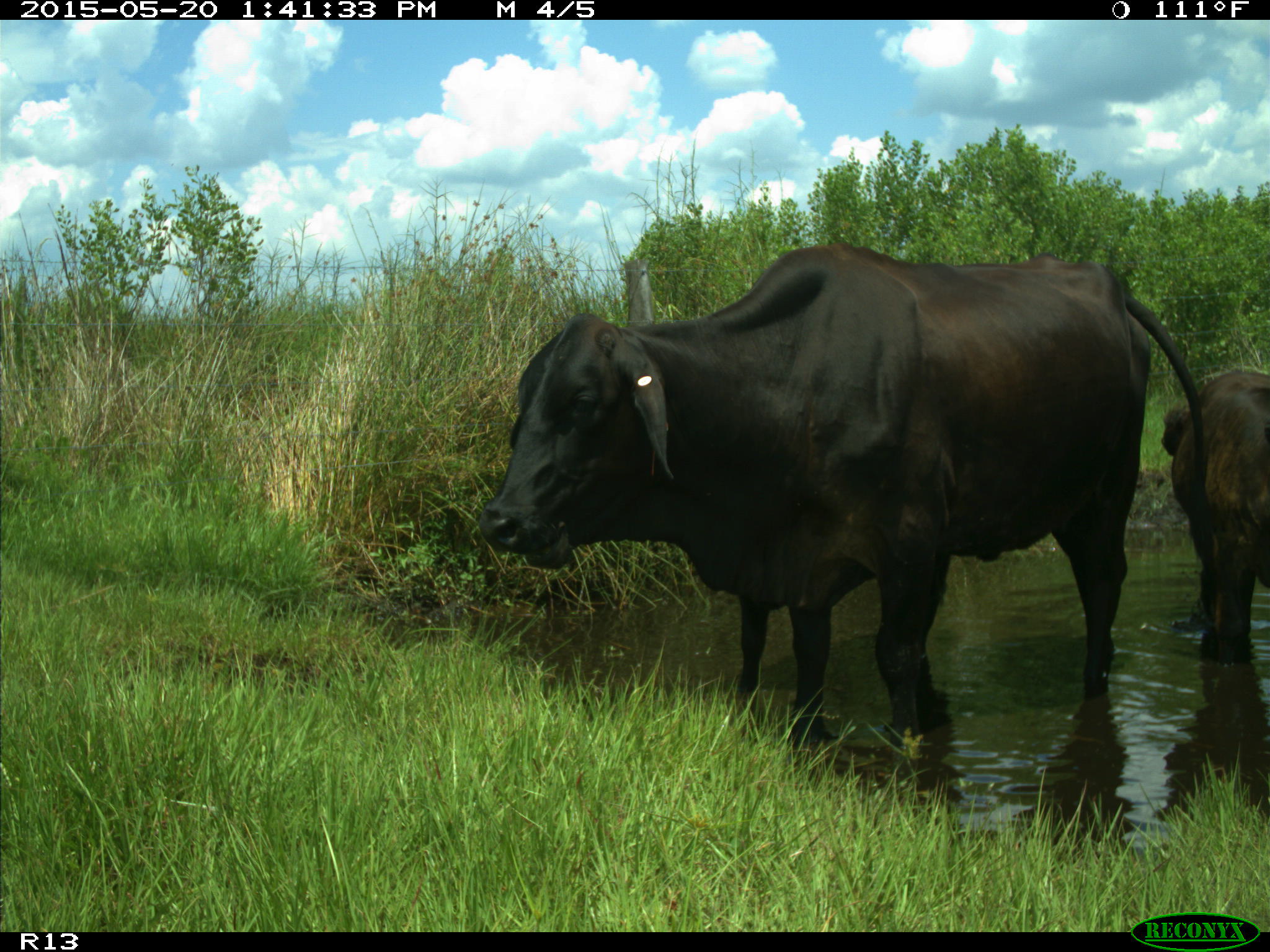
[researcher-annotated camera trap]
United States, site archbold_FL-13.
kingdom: Animalia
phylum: Chordata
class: Mammalia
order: Artiodactyla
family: Bovidae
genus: Bos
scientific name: Bos taurus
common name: domestic cow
Bos taurus (domestic cow).